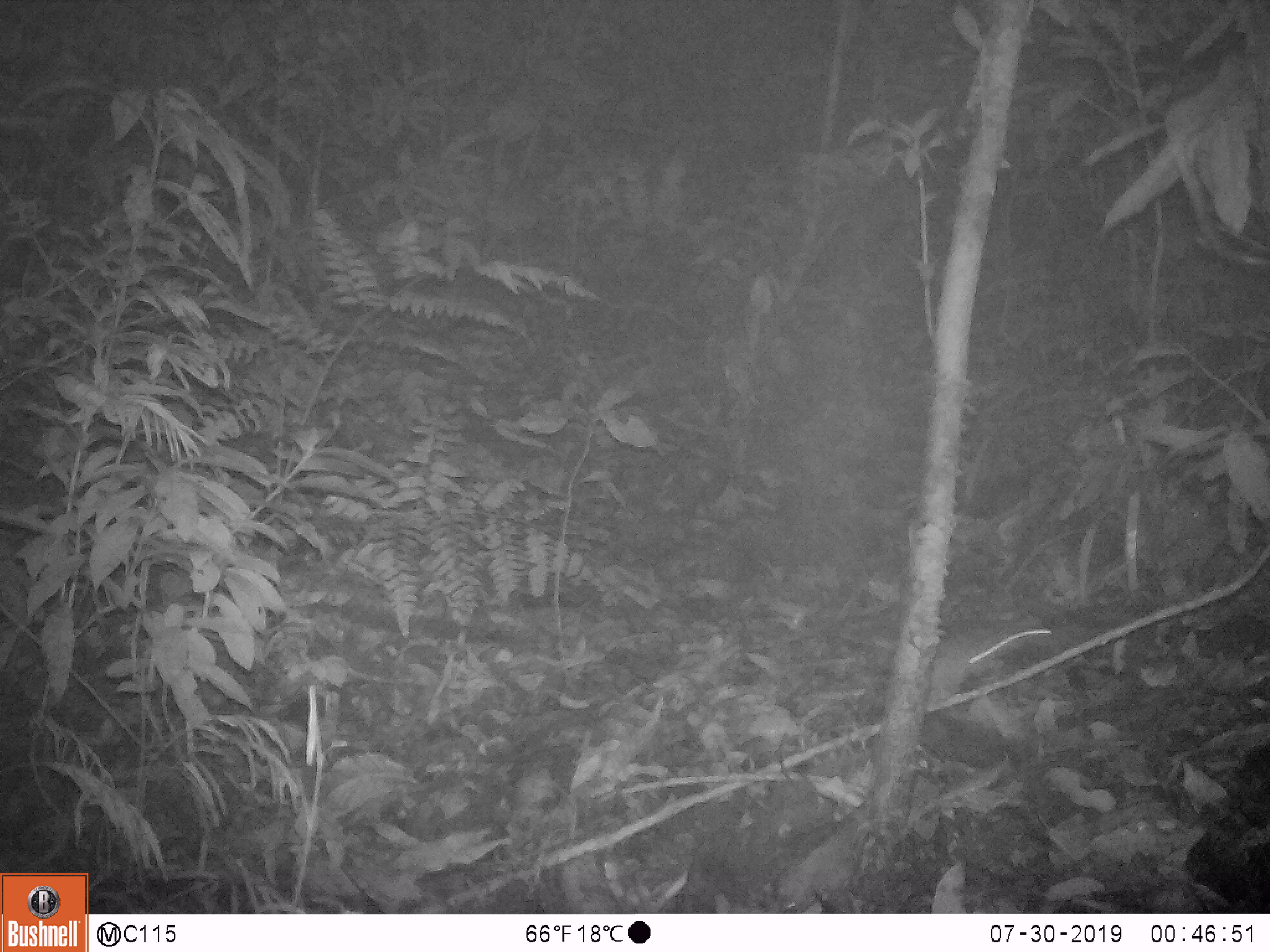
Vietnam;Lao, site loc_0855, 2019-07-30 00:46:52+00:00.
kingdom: Animalia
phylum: Chordata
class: Mammalia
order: Rodentia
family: Muridae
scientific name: Muridae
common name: old-world mice and rats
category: unidentified murid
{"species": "unidentified murid (old-world mice and rats) (Muridae)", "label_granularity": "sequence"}